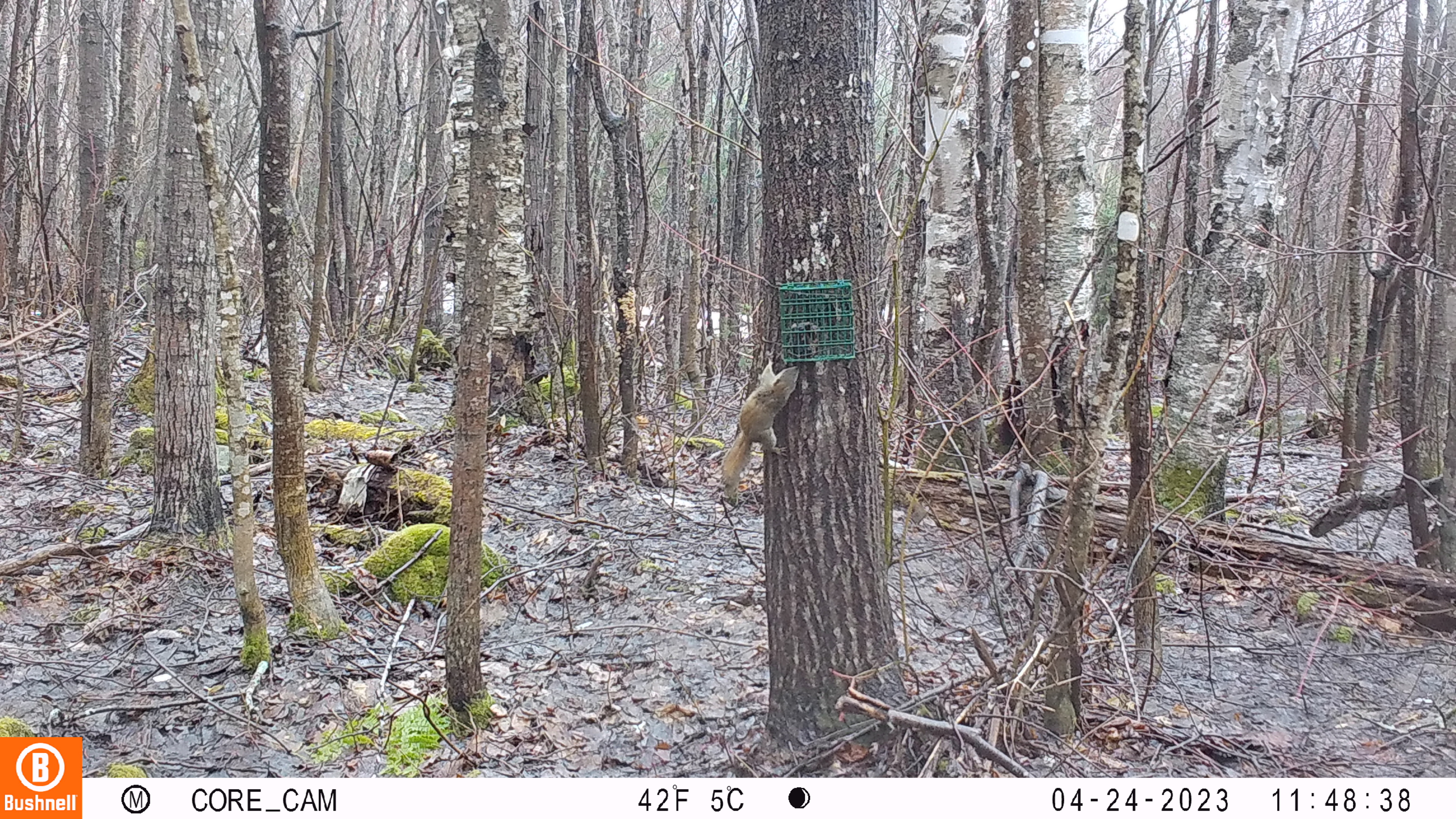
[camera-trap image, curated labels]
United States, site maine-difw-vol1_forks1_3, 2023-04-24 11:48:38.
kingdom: Animalia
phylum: Chordata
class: Mammalia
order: Rodentia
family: Sciuridae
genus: Tamiasciurus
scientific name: Tamiasciurus hudsonicus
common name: red squirrel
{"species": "red squirrel (Tamiasciurus hudsonicus)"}